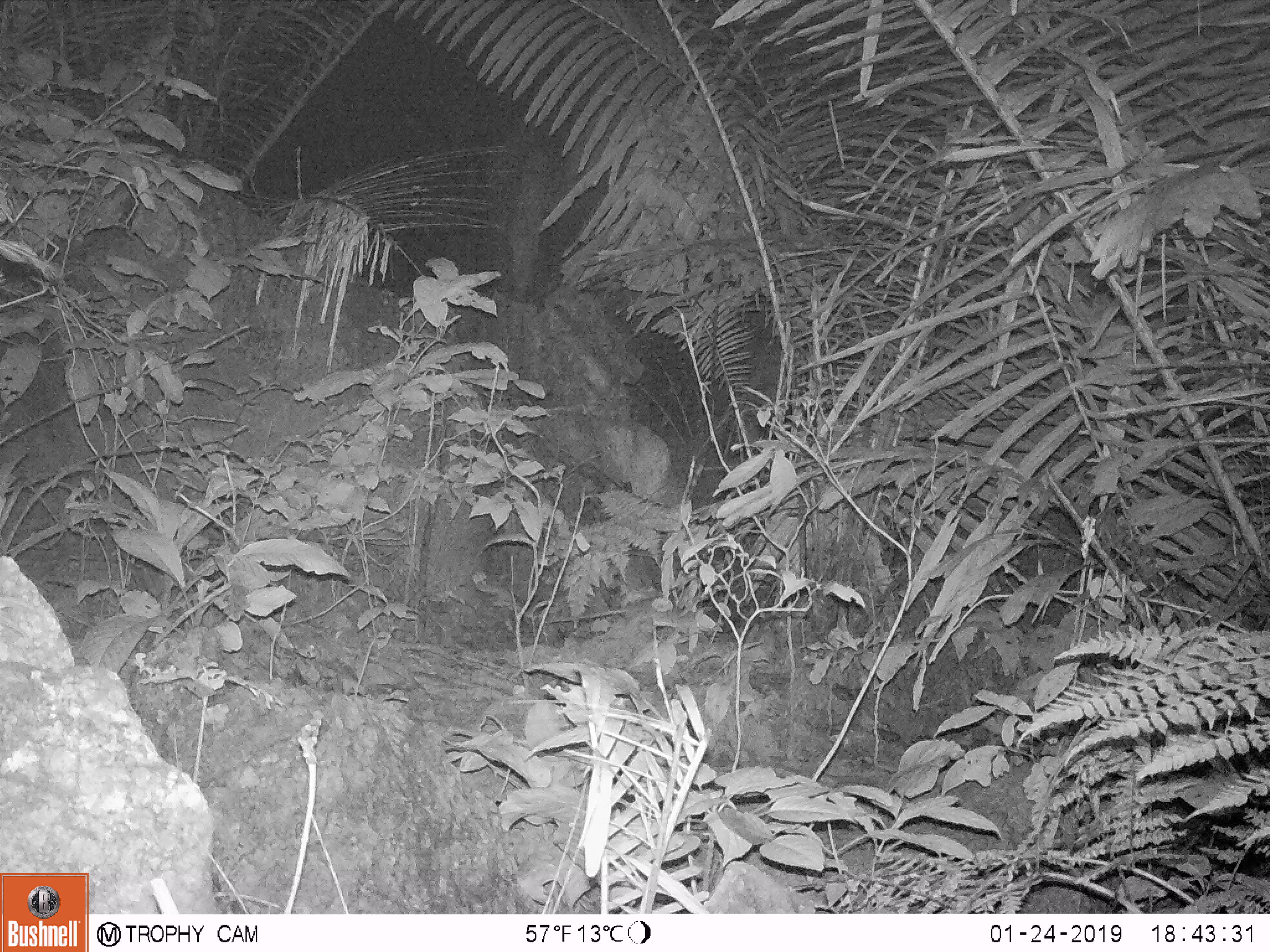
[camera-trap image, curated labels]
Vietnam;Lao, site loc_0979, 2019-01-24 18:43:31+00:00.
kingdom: Animalia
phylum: Chordata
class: Mammalia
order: Rodentia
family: Muridae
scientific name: Muridae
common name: old-world mice and rats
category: unidentified murid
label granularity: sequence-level